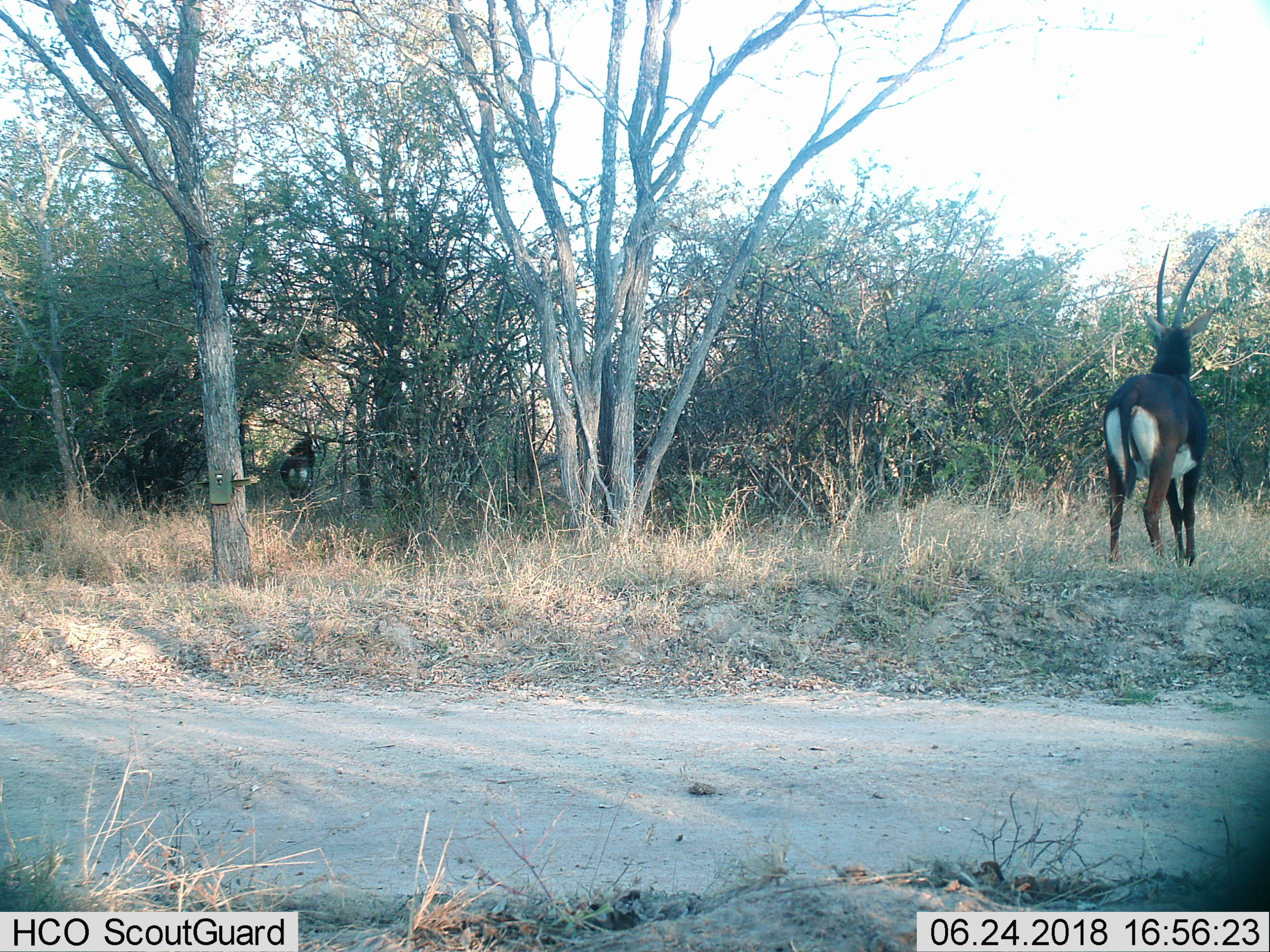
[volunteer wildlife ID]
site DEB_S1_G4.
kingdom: Animalia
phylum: Chordata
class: Mammalia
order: Artiodactyla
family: Bovidae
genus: Hippotragus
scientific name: Hippotragus niger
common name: sable antelope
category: sable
Sable (sable antelope) (Hippotragus niger), count 2. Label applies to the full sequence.